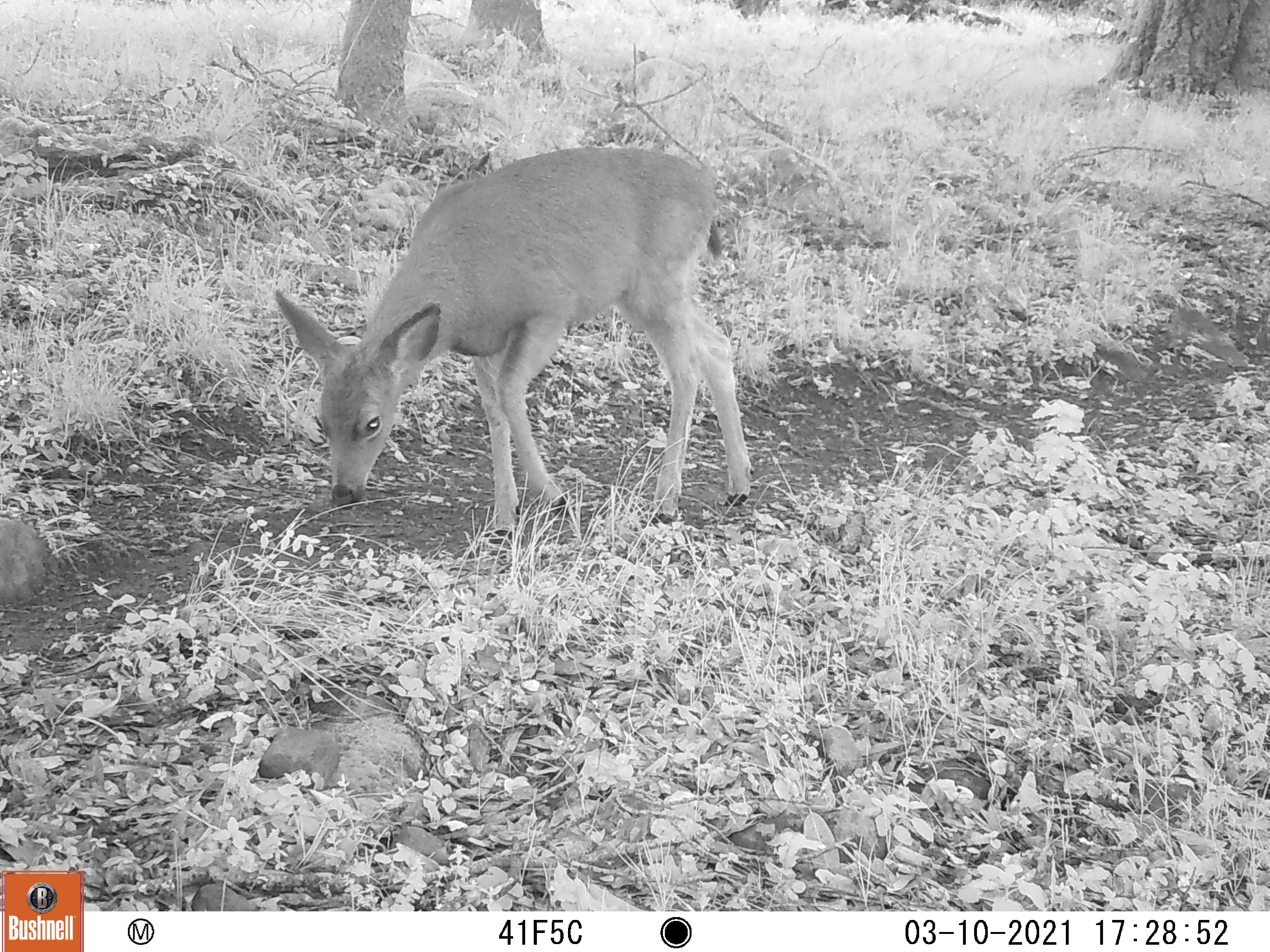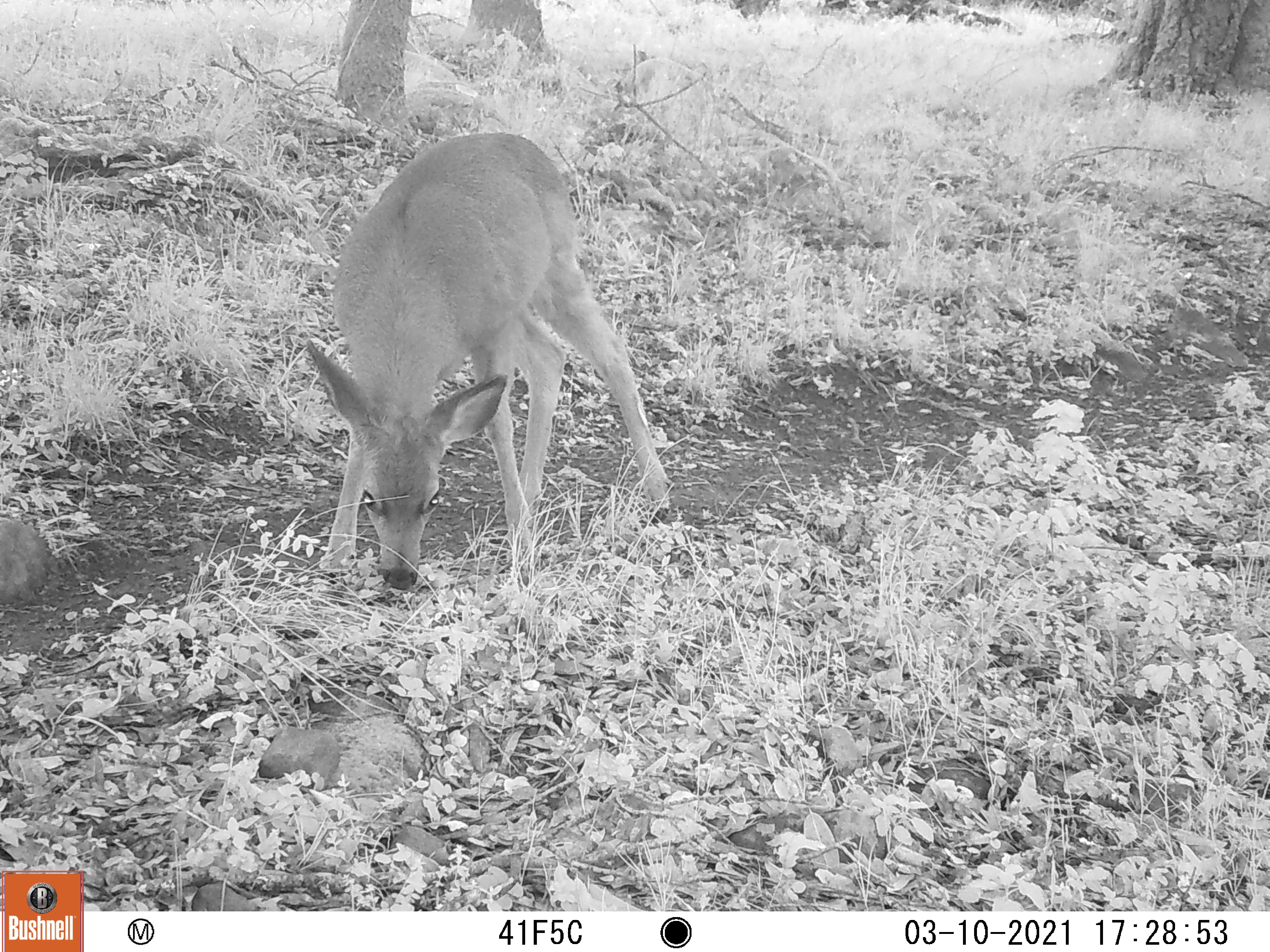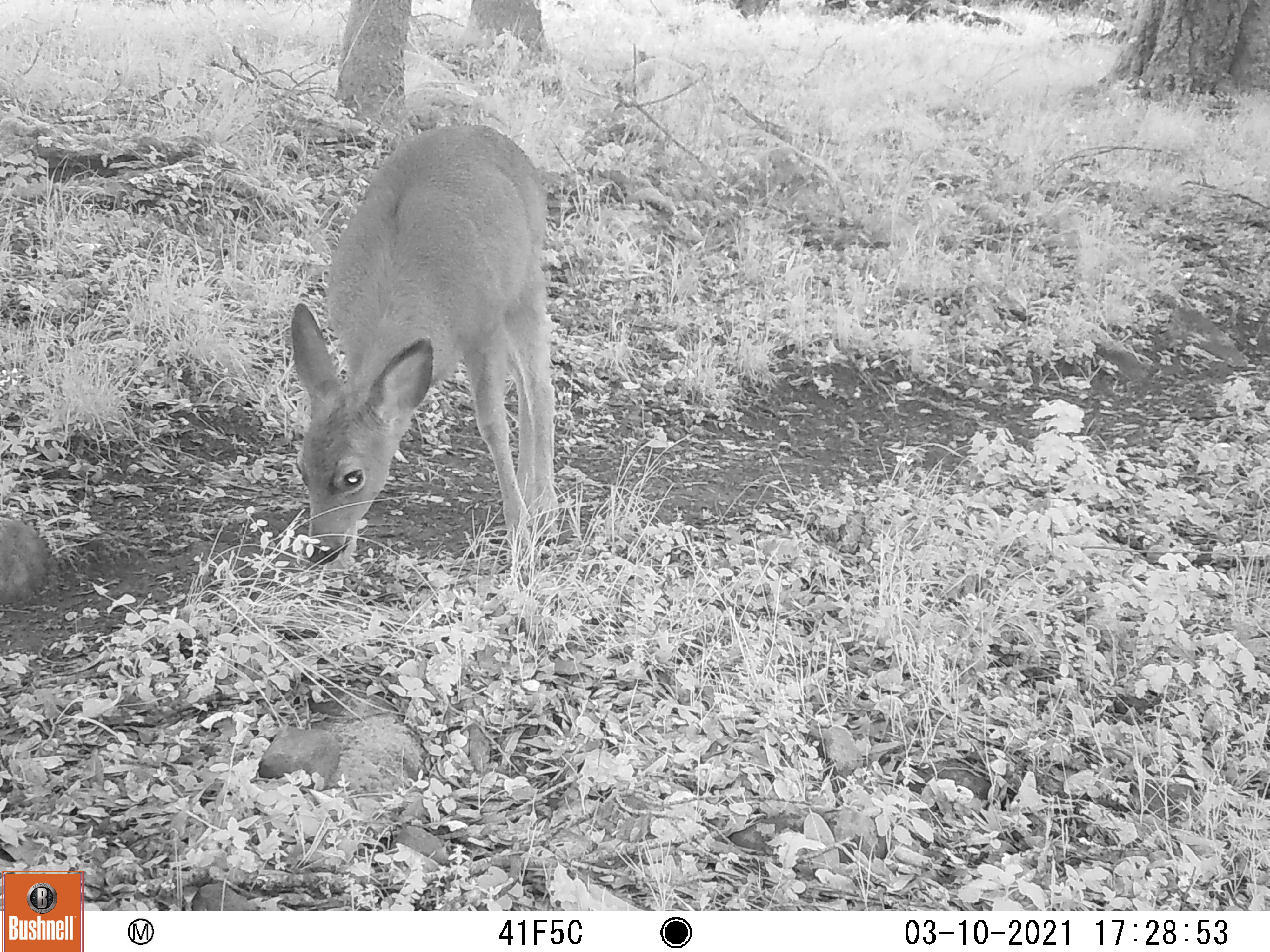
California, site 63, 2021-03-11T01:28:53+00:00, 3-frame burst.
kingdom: Animalia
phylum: Chordata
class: Mammalia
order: Artiodactyla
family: Cervidae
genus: Odocoileus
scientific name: Odocoileus hemionus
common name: mule deer